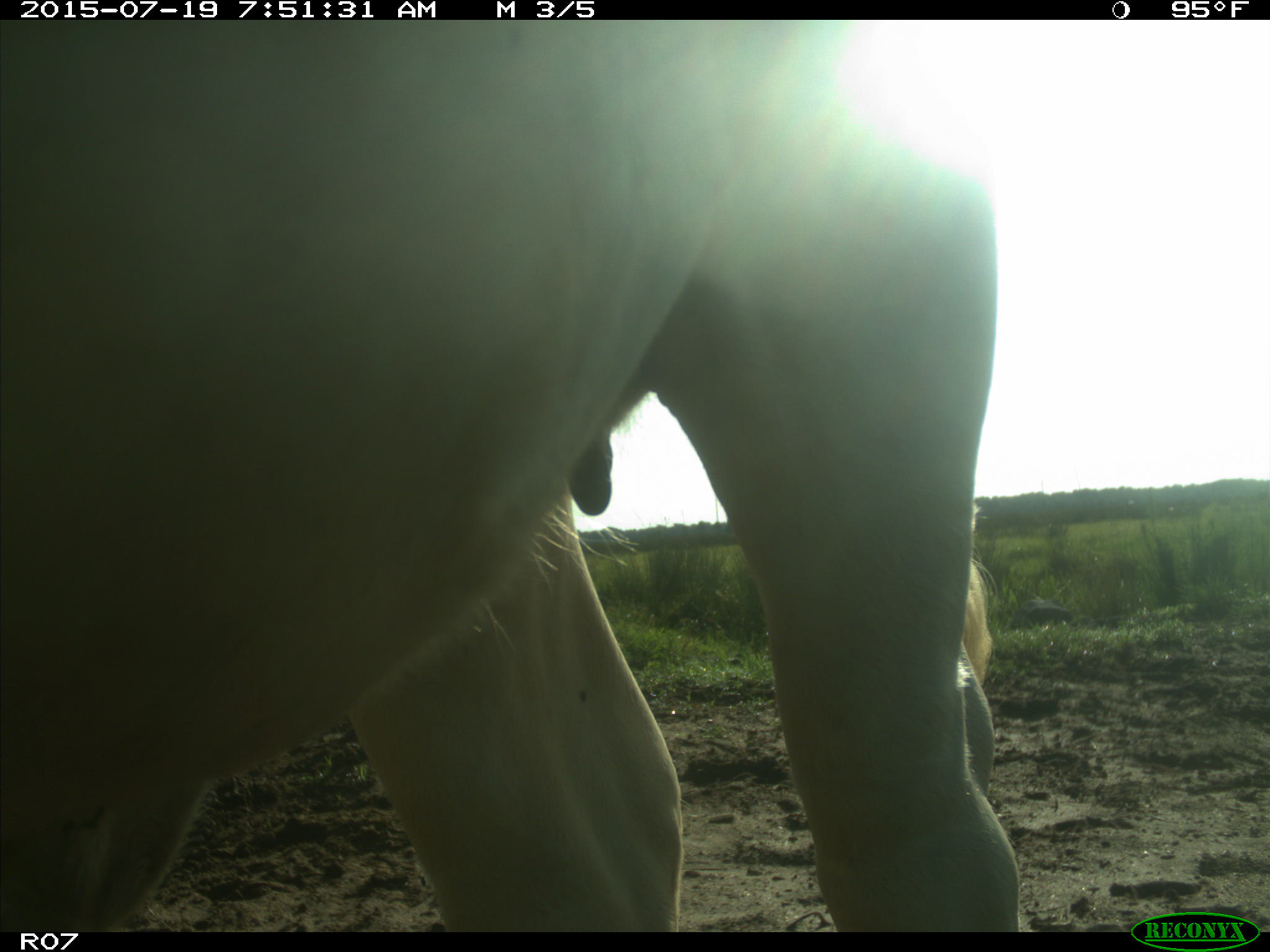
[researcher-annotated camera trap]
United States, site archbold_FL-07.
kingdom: Animalia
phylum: Chordata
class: Mammalia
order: Artiodactyla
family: Bovidae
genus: Bos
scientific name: Bos taurus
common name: domestic cow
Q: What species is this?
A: Bos taurus (domestic cow).